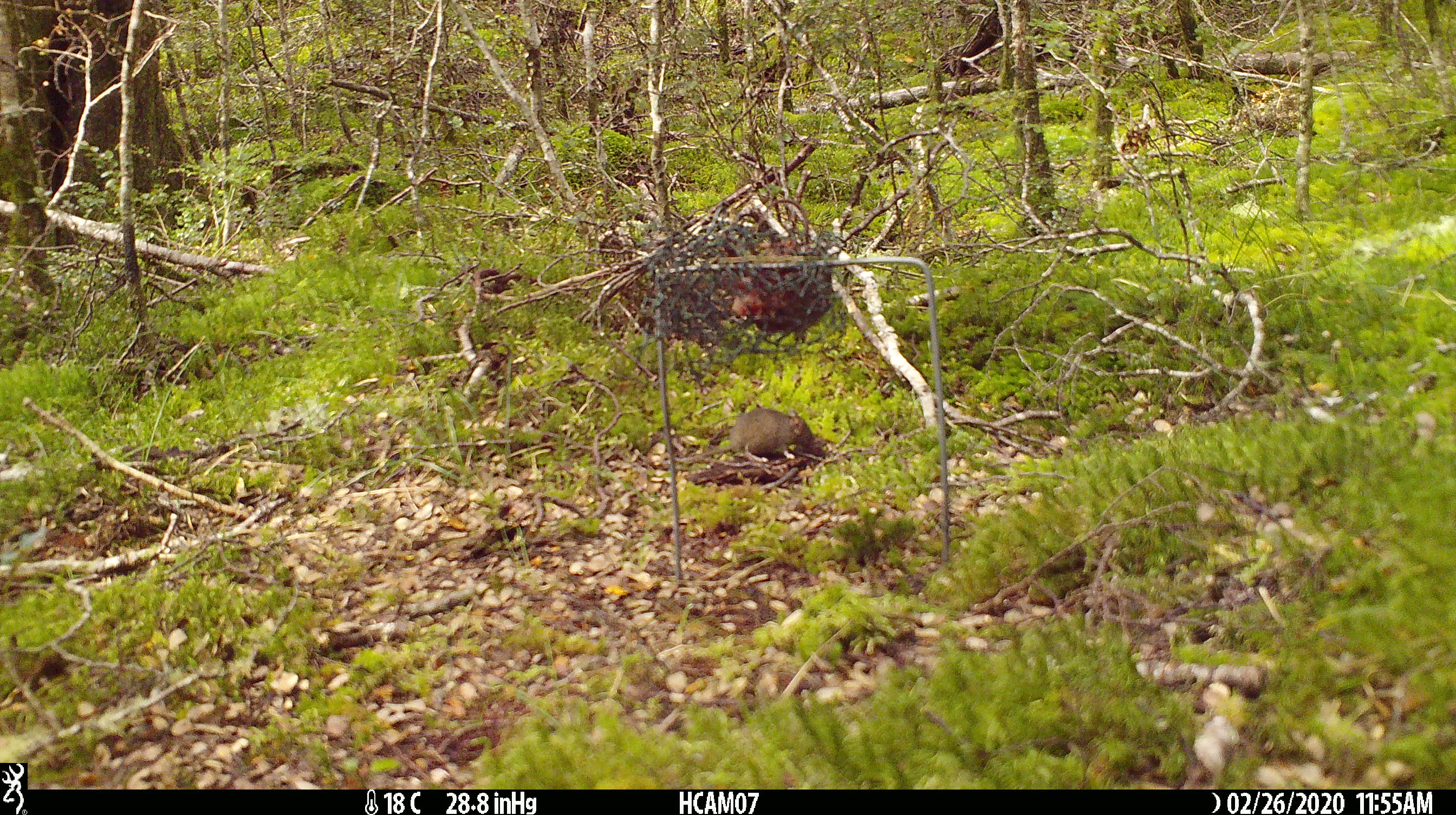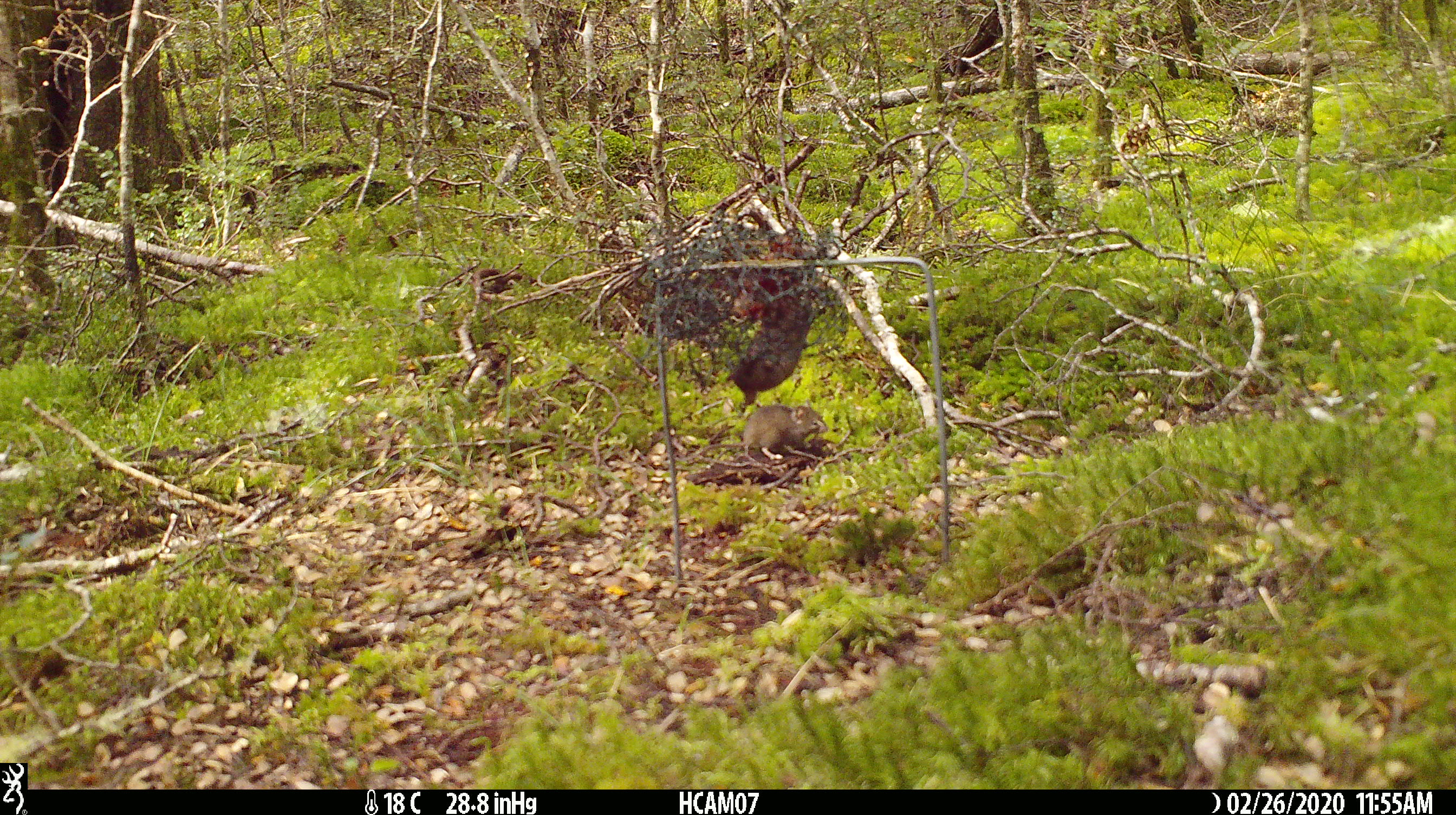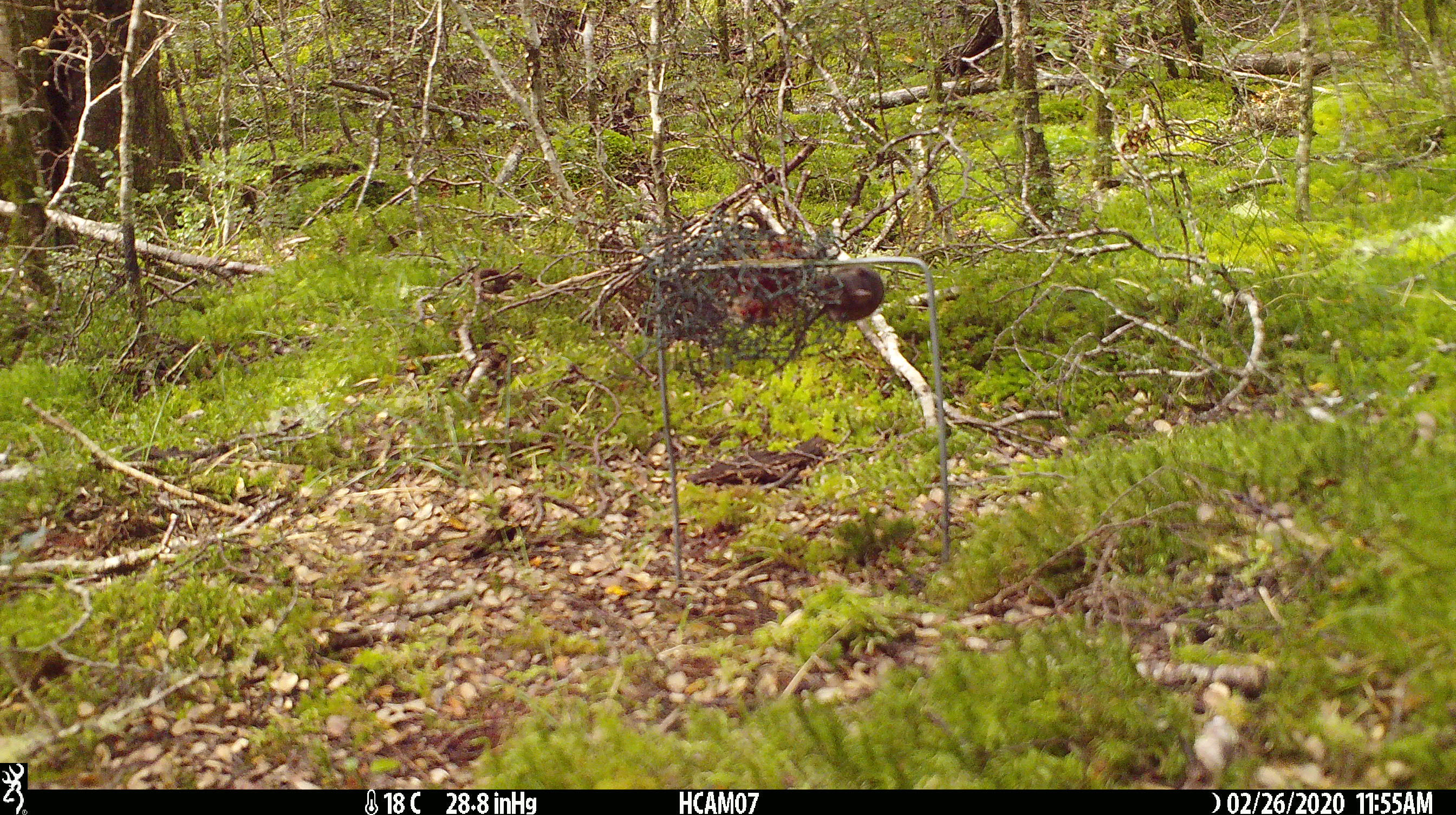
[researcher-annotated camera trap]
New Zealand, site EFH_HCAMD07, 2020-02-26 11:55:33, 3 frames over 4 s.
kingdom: Animalia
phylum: Chordata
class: Mammalia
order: Rodentia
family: Muridae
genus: Mus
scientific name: Mus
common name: mouse